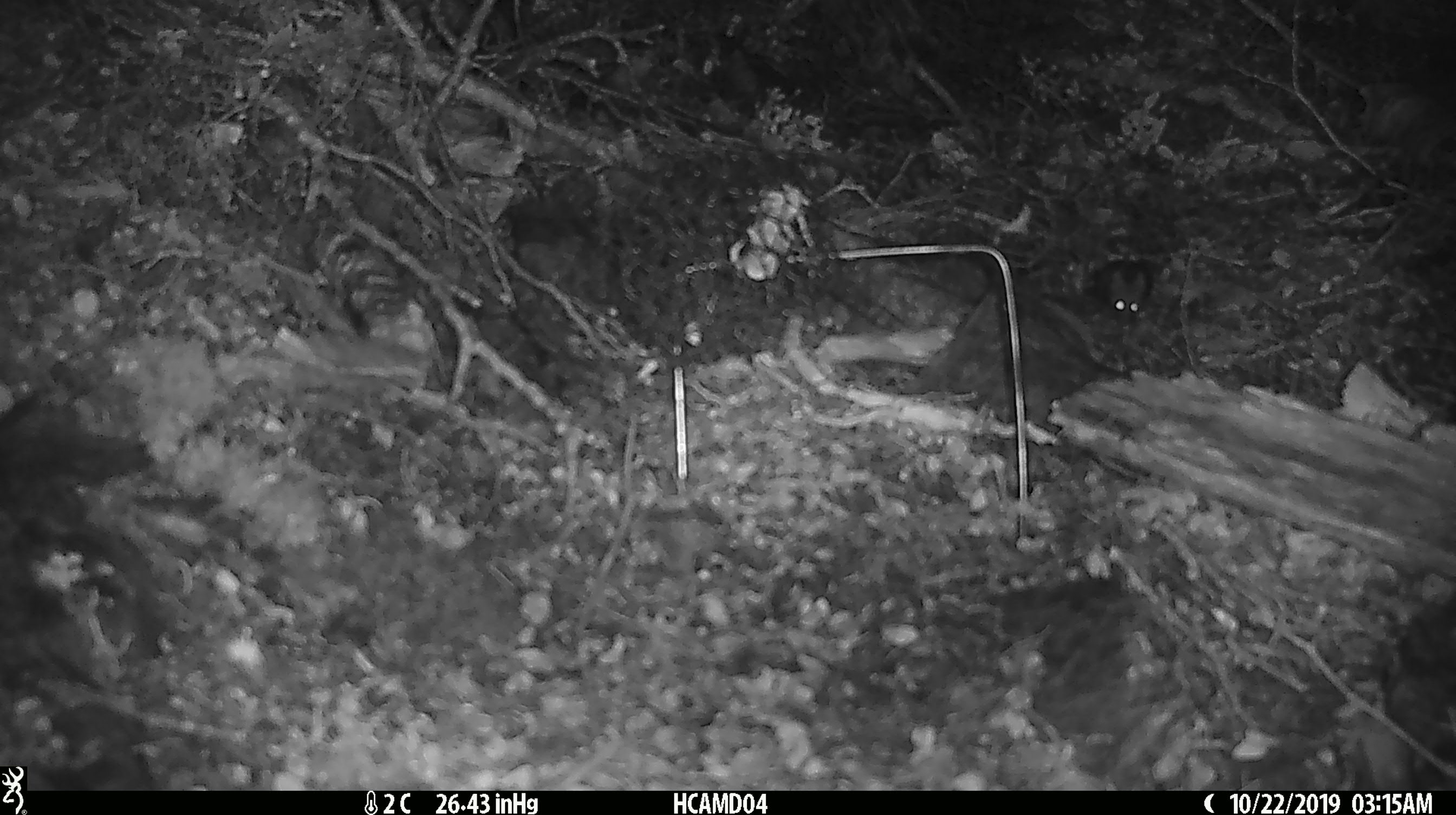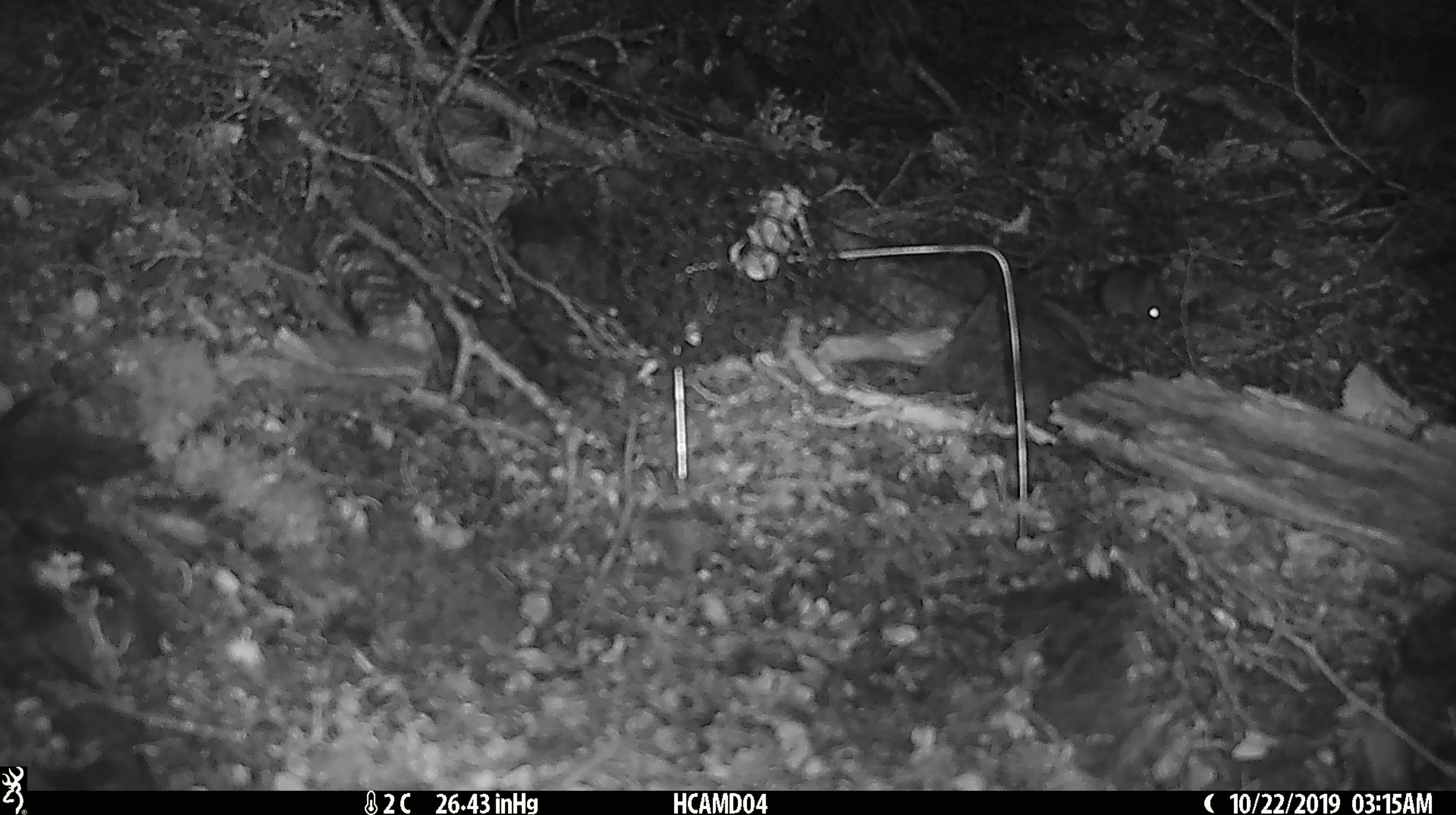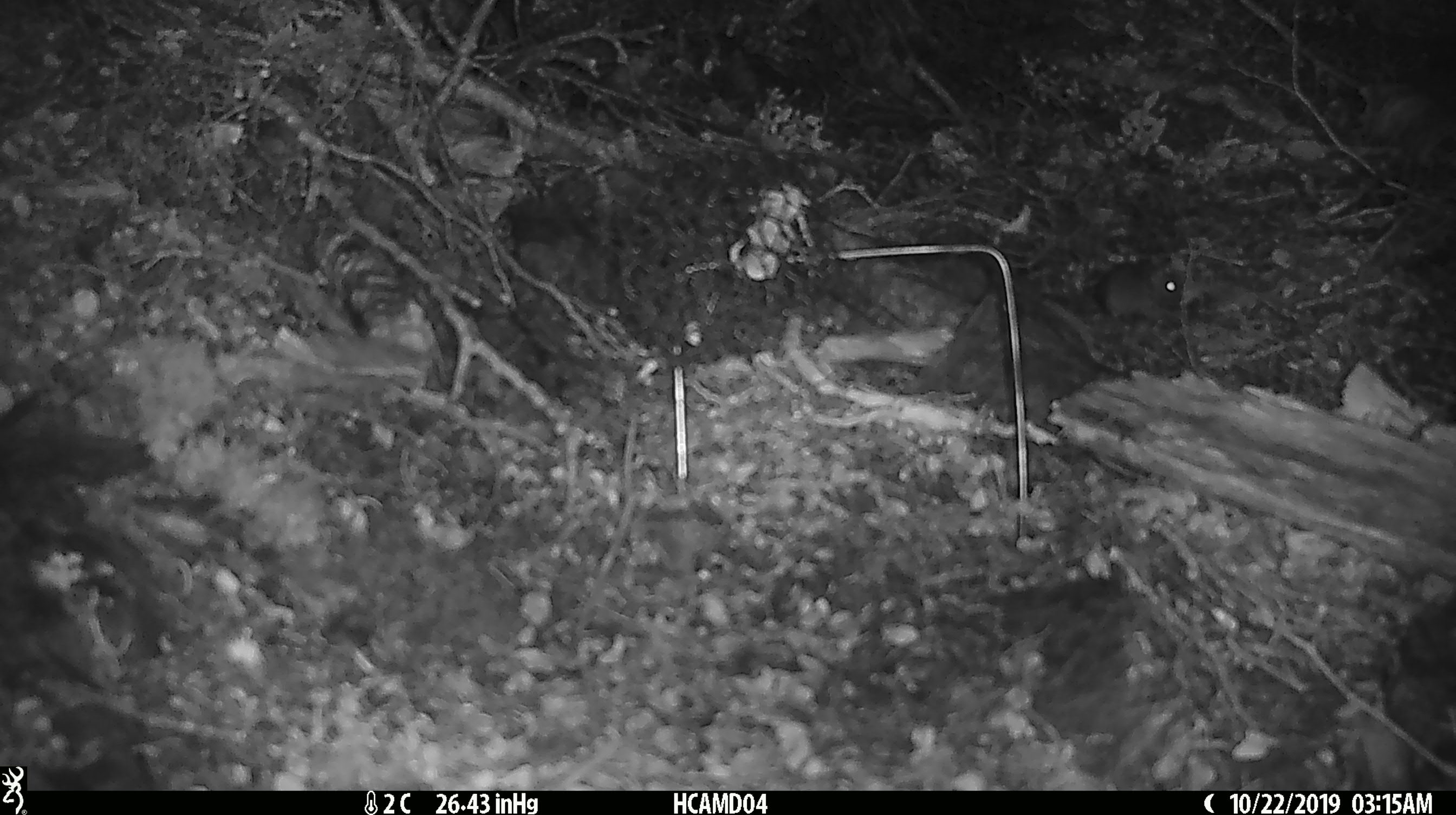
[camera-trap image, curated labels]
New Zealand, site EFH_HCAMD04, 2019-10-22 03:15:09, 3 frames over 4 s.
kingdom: Animalia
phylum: Chordata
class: Mammalia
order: Rodentia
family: Muridae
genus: Mus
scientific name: Mus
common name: mouse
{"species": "mouse (Mus)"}